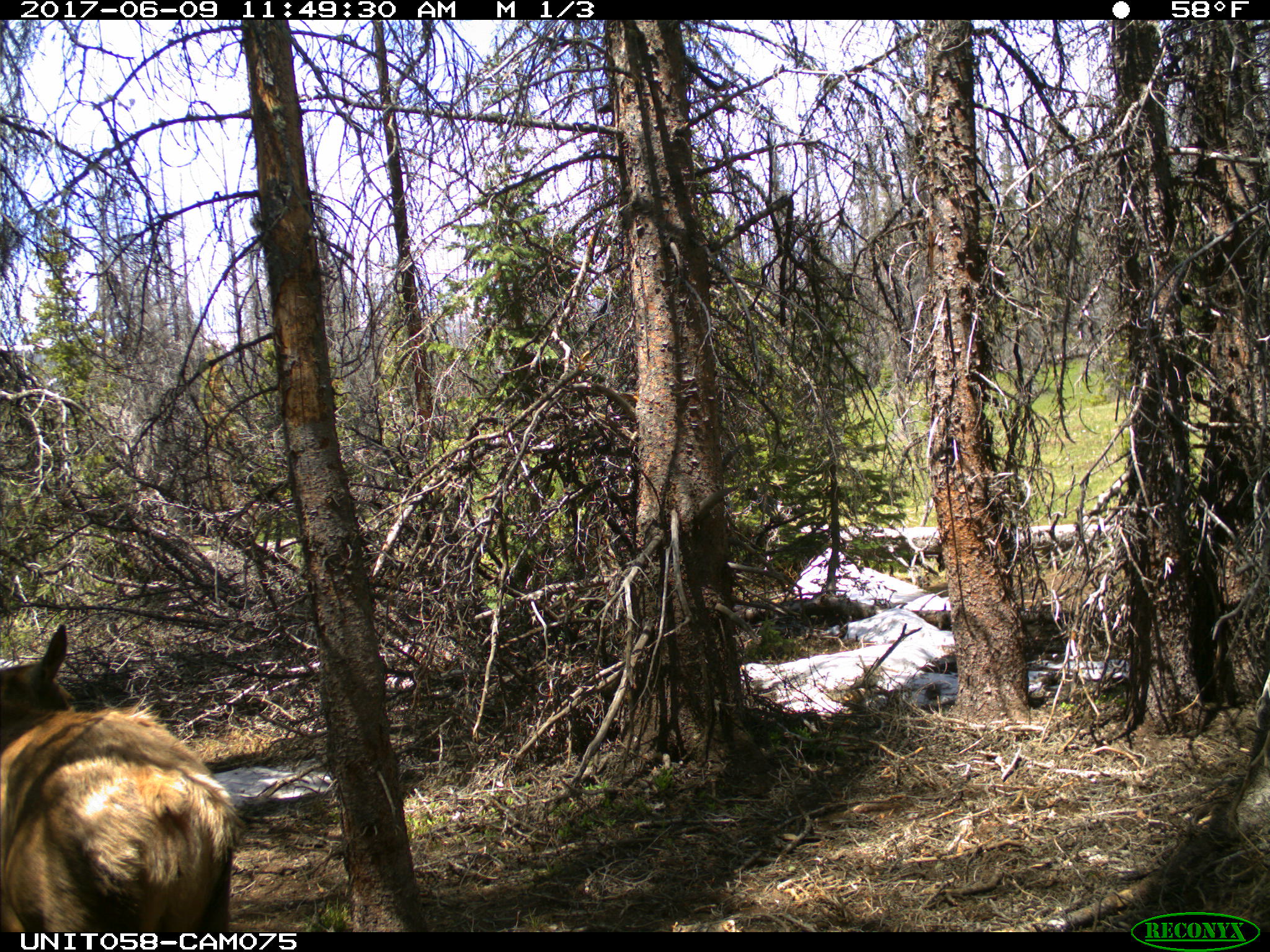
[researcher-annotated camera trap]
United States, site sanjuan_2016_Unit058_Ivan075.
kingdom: Animalia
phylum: Chordata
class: Mammalia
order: Artiodactyla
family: Cervidae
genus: Cervus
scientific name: Cervus elaphus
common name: red deer